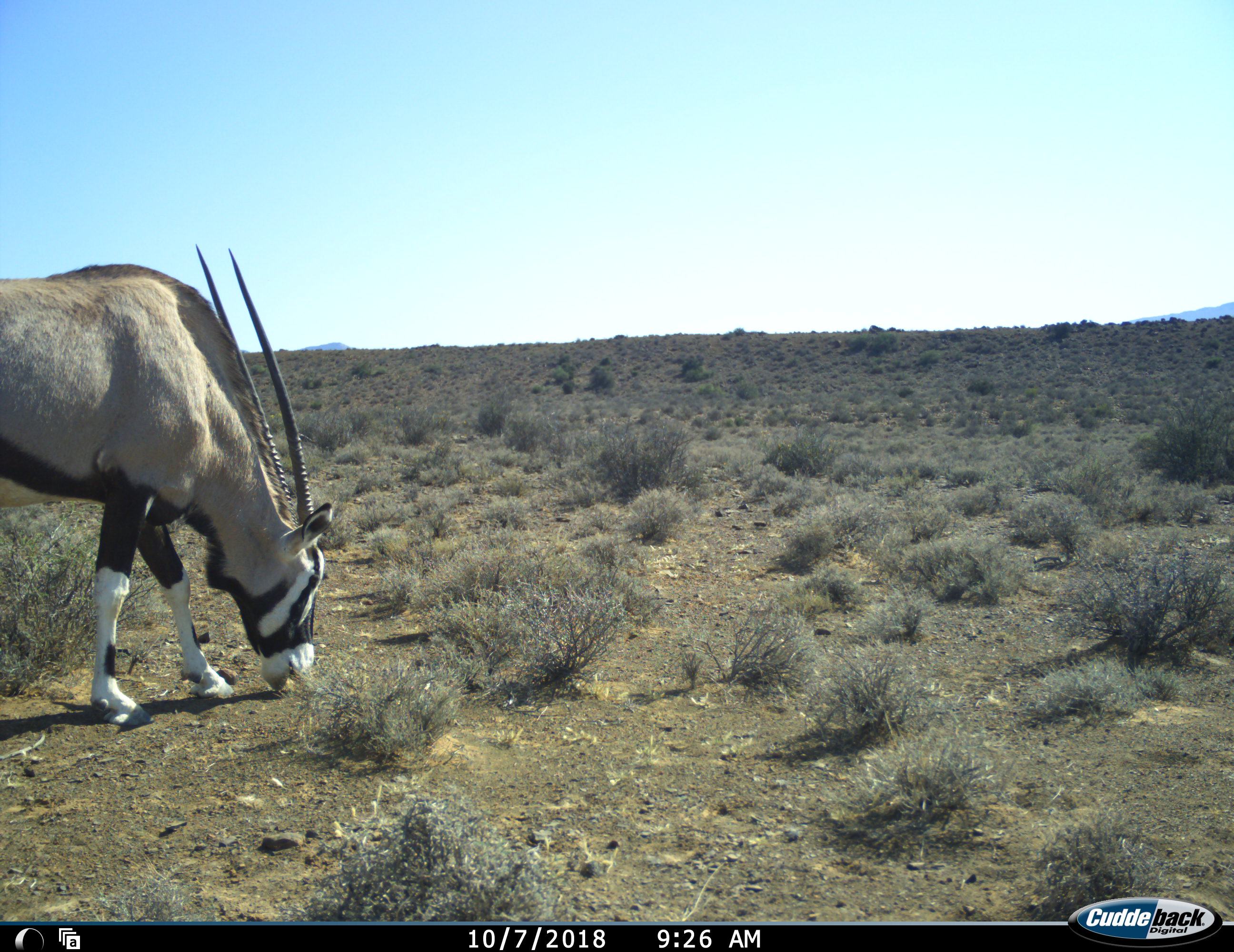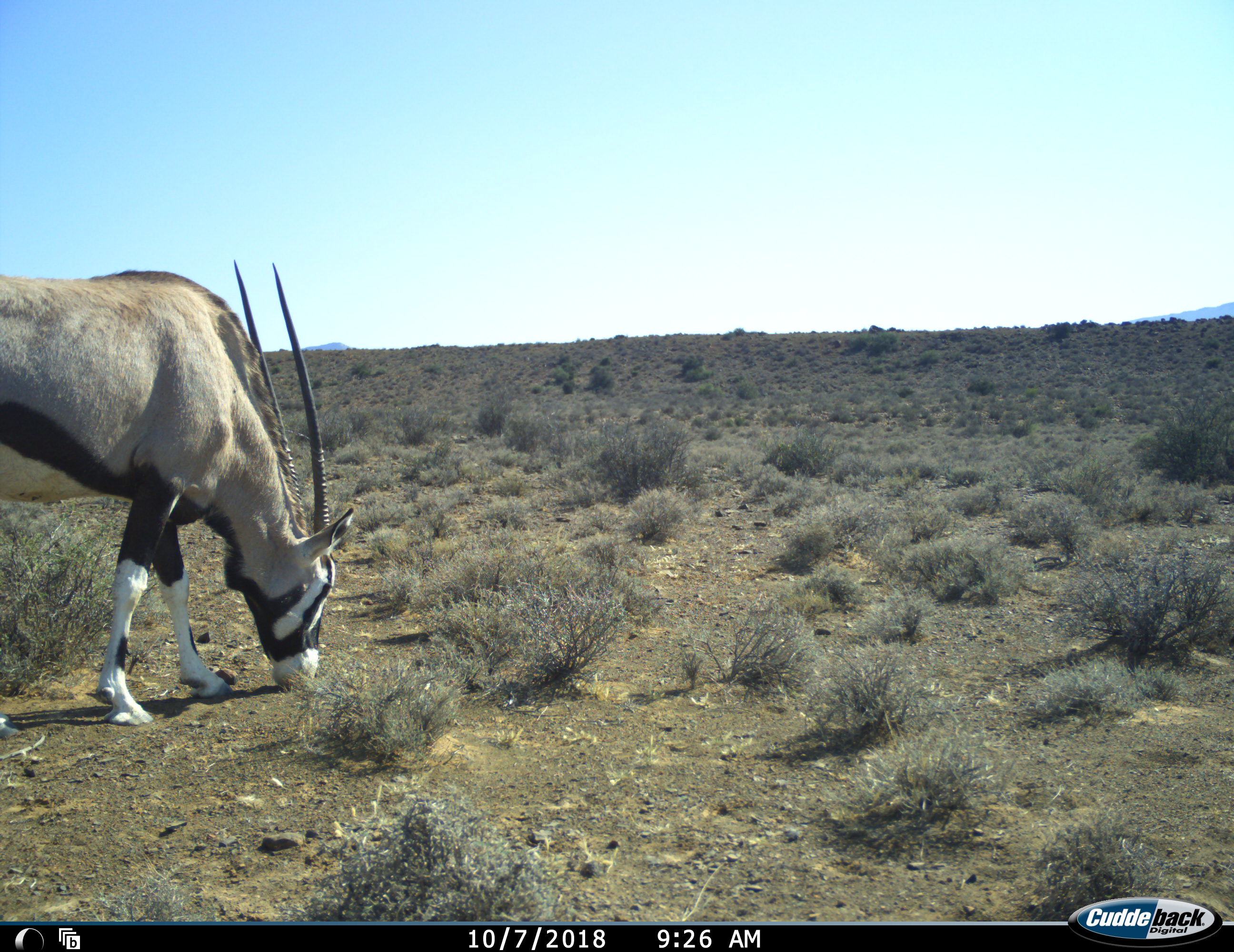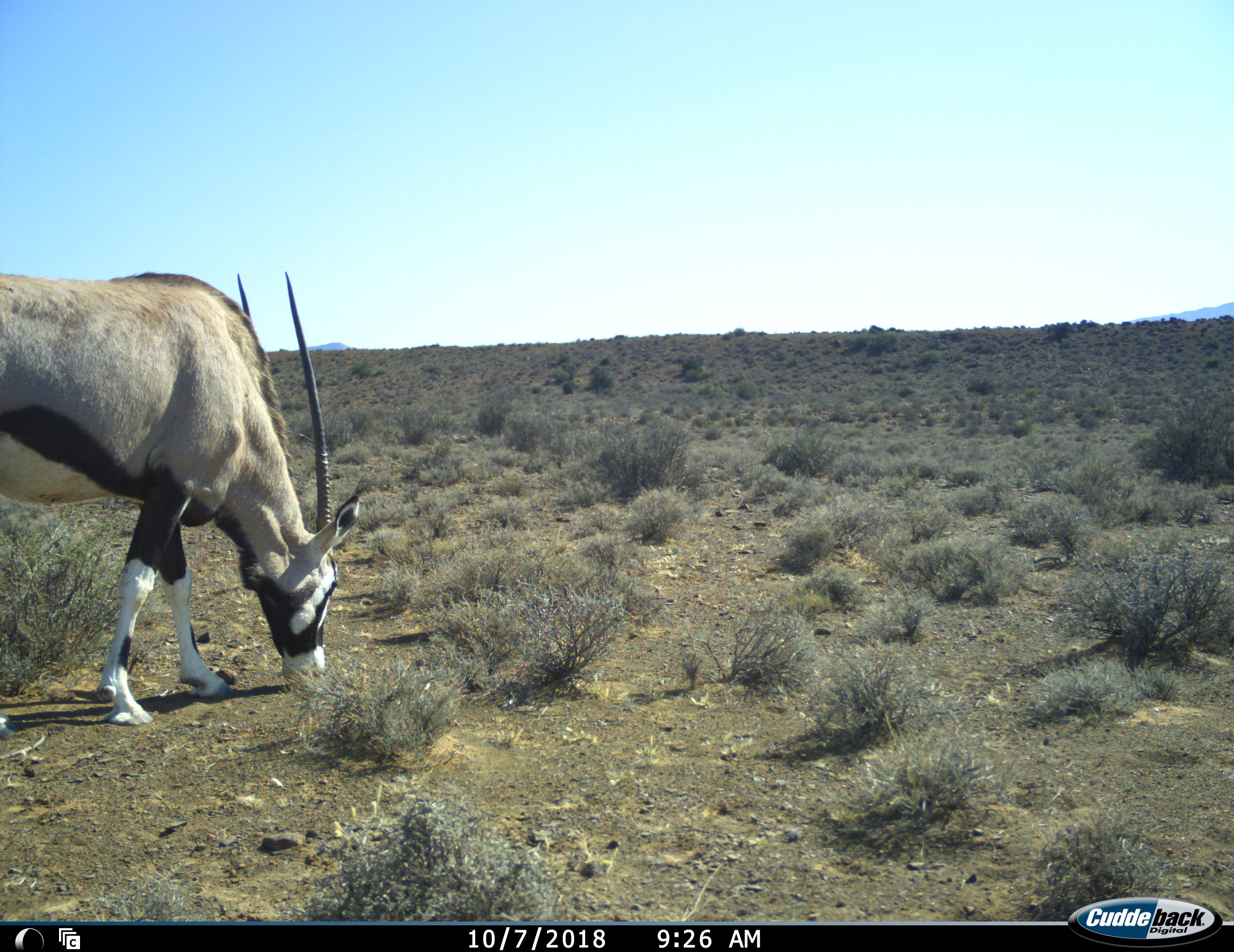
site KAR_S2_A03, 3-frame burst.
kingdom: Animalia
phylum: Chordata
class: Mammalia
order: Artiodactyla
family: Bovidae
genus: Oryx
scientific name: Oryx gazella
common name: gemsbok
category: oryx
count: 1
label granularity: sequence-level